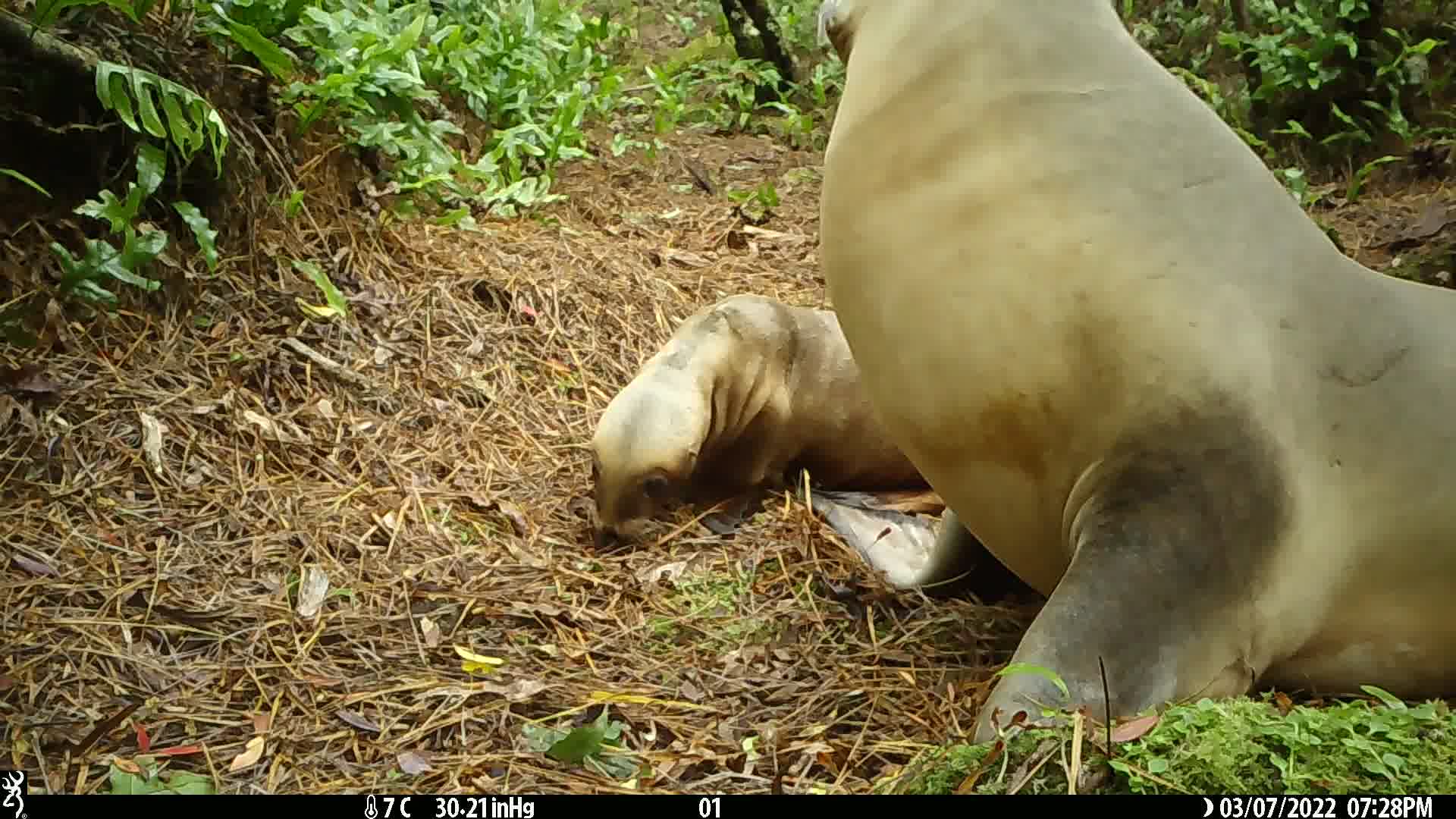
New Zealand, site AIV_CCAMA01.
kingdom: Animalia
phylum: Chordata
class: Mammalia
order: Carnivora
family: Otariidae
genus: Phocarctos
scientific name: Phocarctos hookeri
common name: new zealand sea lion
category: sealion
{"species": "sealion (new zealand sea lion) (Phocarctos hookeri)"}